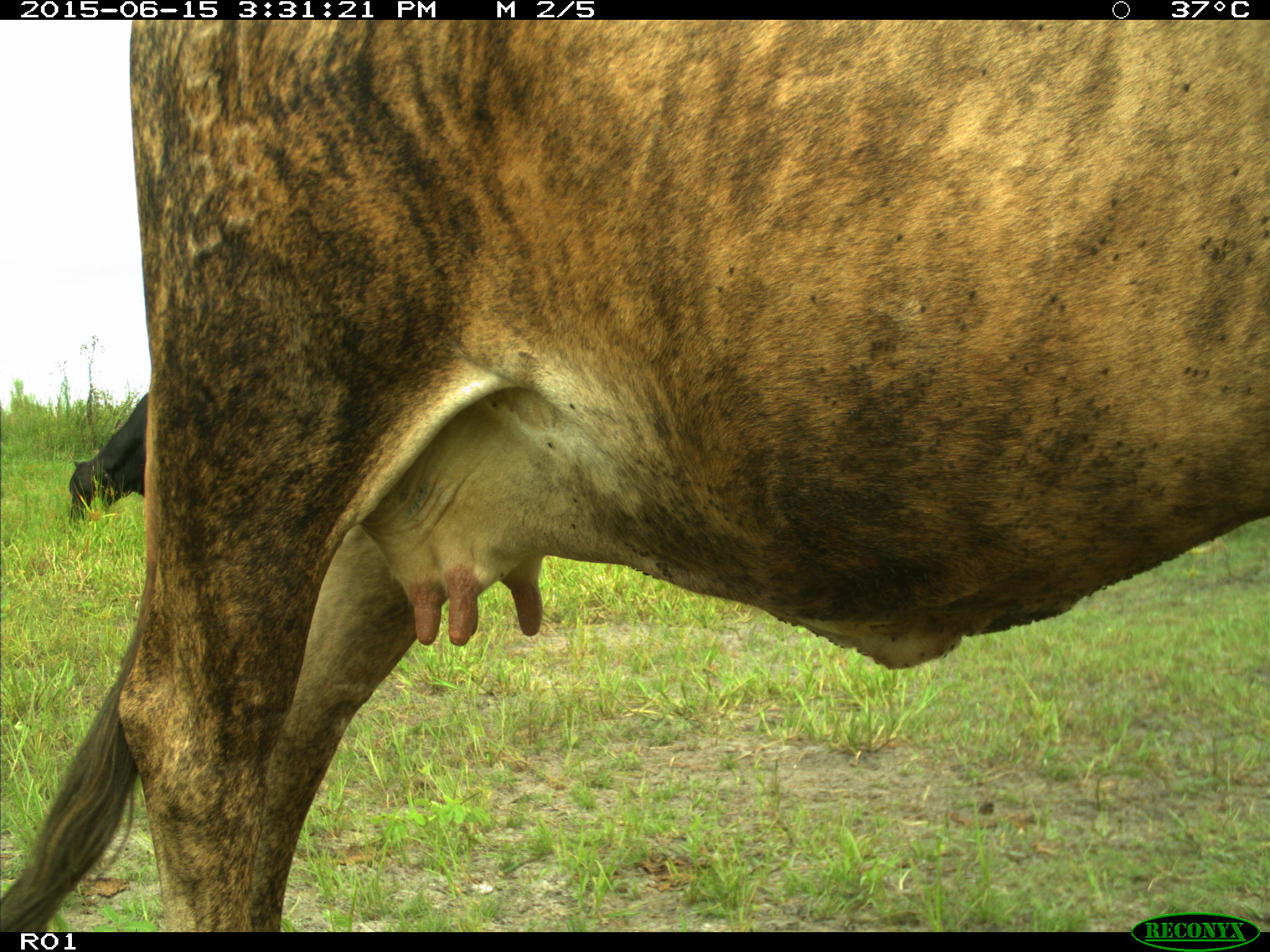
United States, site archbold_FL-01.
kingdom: Animalia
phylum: Chordata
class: Mammalia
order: Artiodactyla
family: Bovidae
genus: Bos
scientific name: Bos taurus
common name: domestic cow